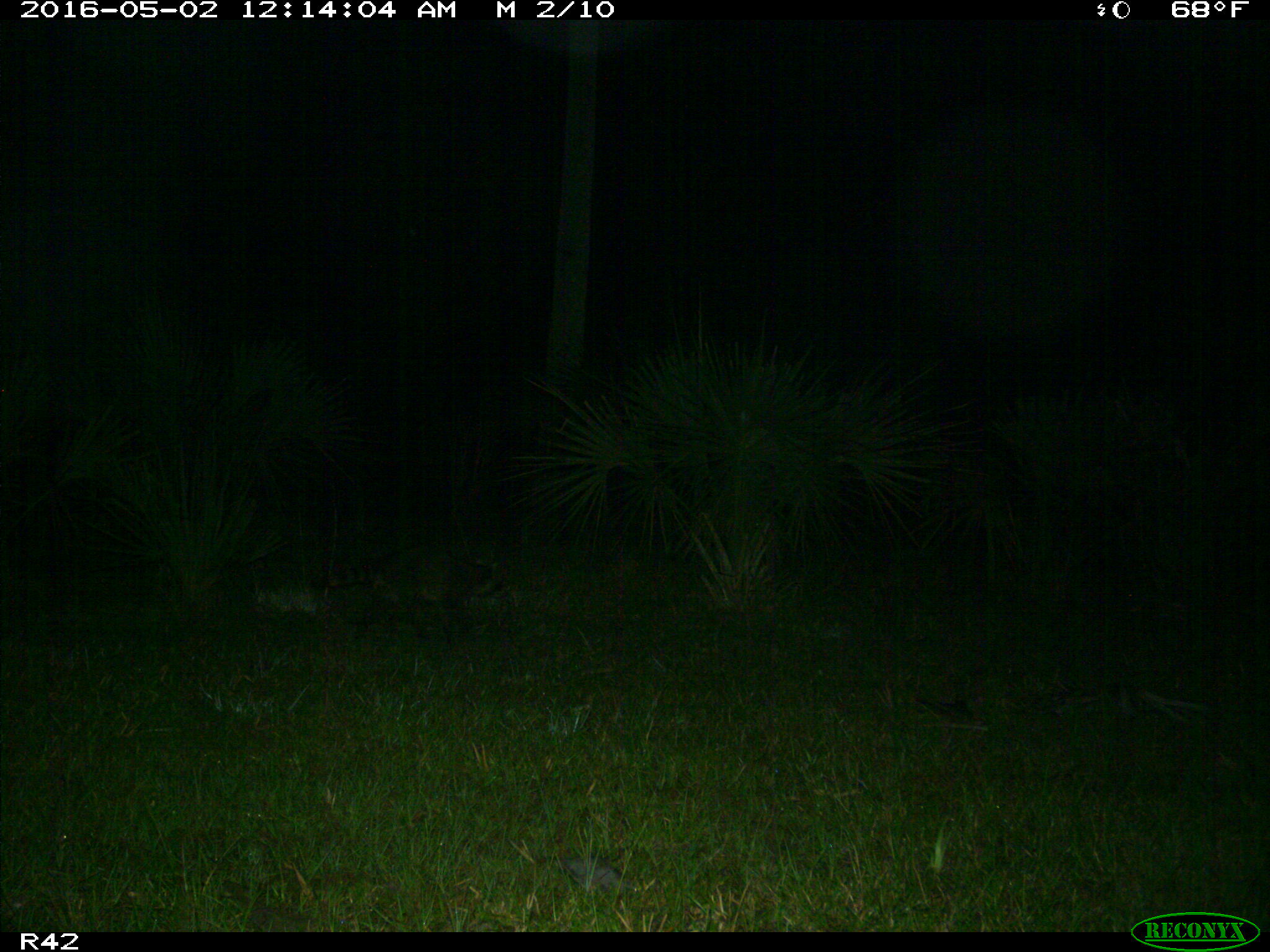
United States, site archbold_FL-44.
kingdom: Animalia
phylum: Chordata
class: Mammalia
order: Carnivora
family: Procyonidae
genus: Procyon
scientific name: Procyon lotor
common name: common raccoon